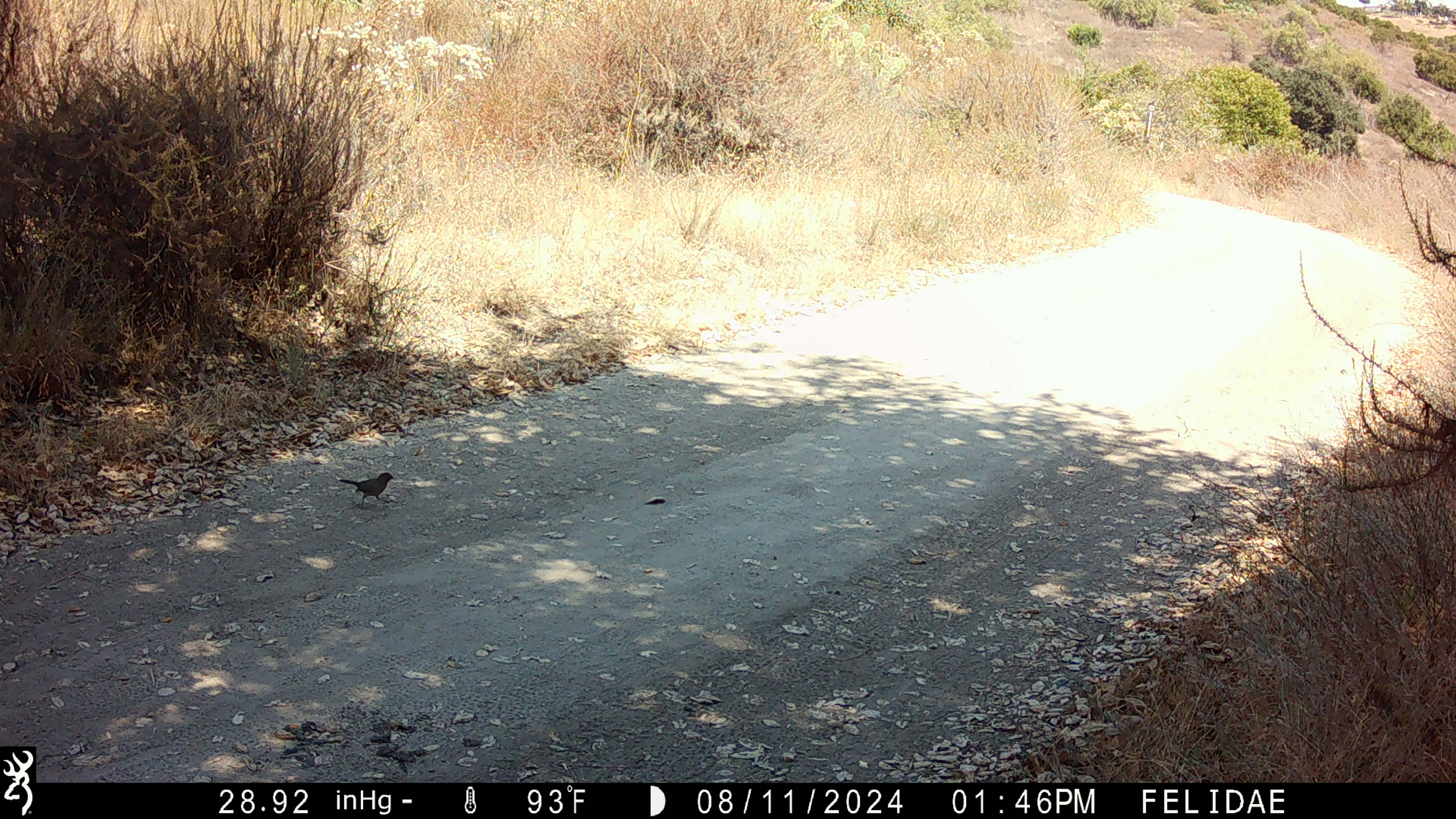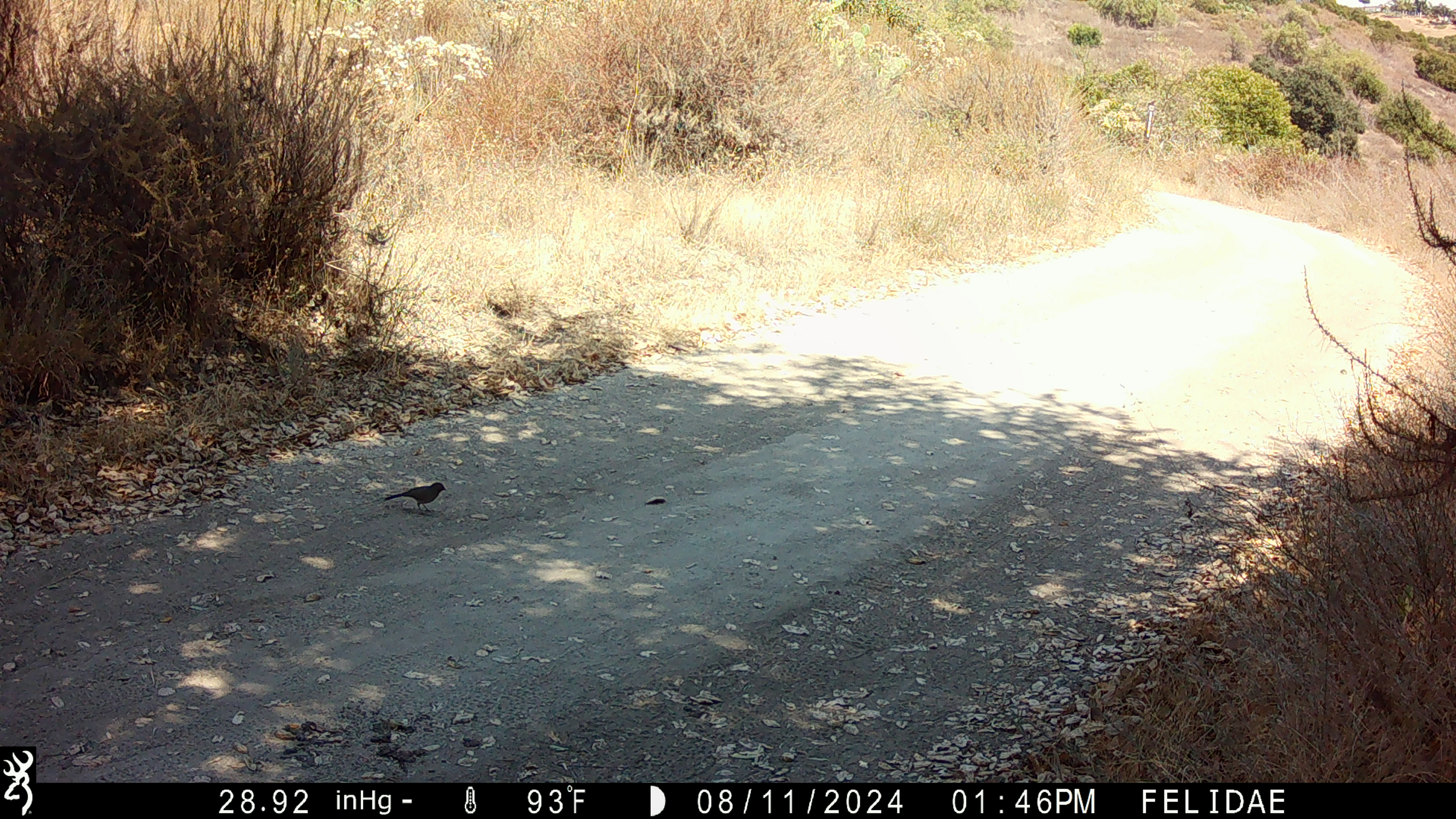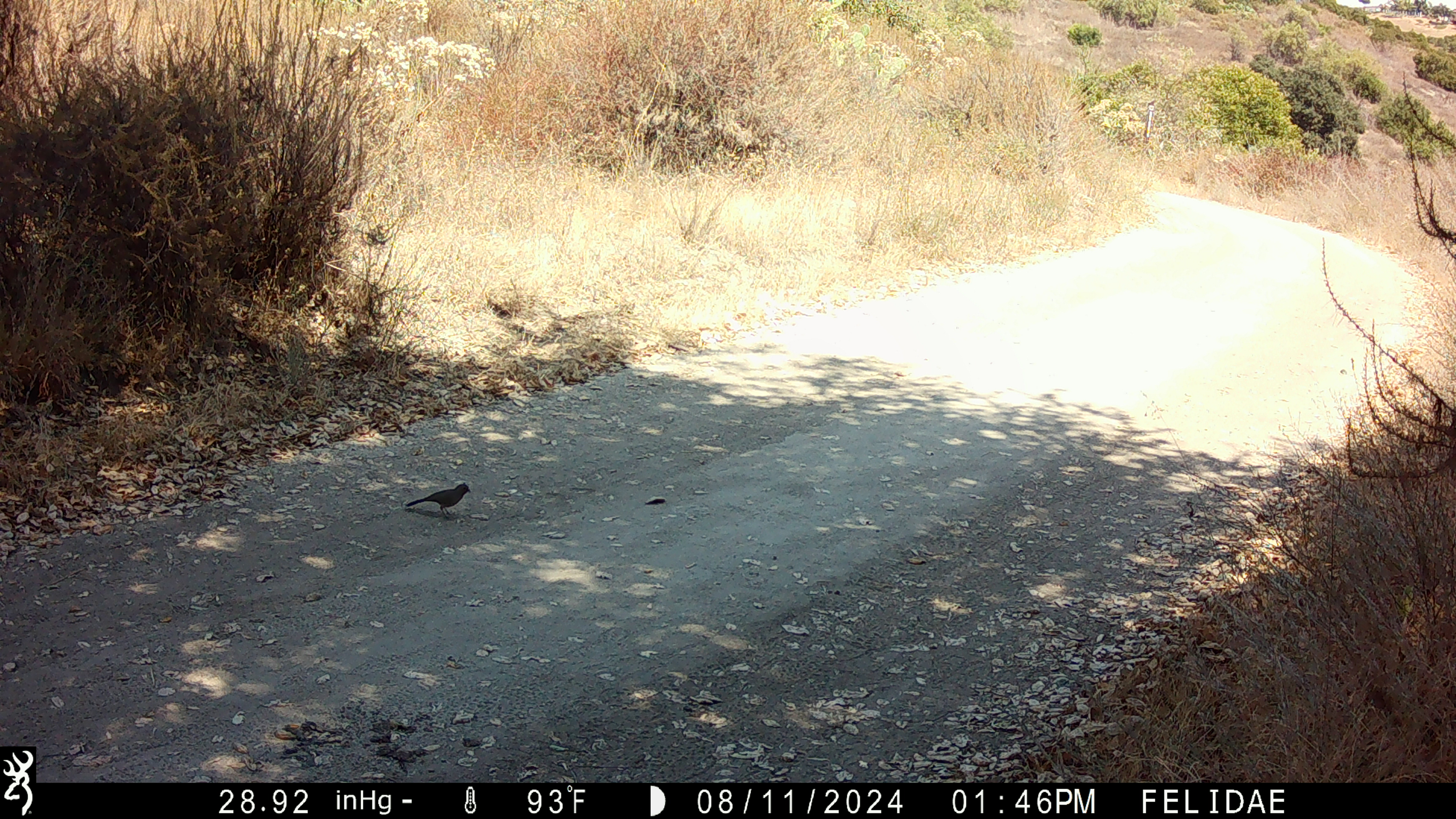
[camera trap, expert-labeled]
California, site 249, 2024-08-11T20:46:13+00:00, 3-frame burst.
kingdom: Animalia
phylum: Chordata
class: Aves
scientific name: Aves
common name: bird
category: unknown bird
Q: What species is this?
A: Unknown bird (bird) (Aves).